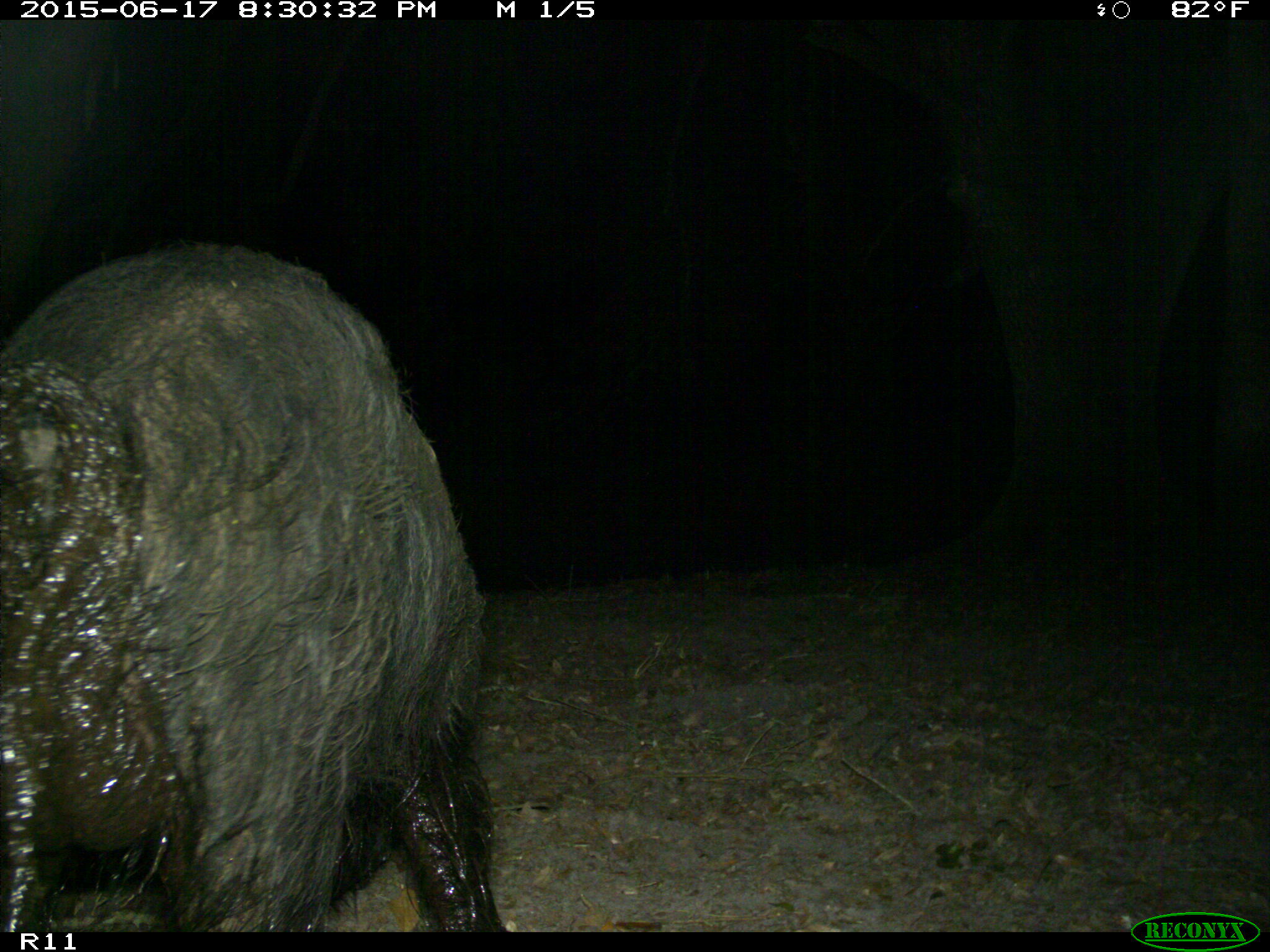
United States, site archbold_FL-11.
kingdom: Animalia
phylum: Chordata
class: Mammalia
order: Artiodactyla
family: Suidae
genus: Sus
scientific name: Sus scrofa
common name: wild boar